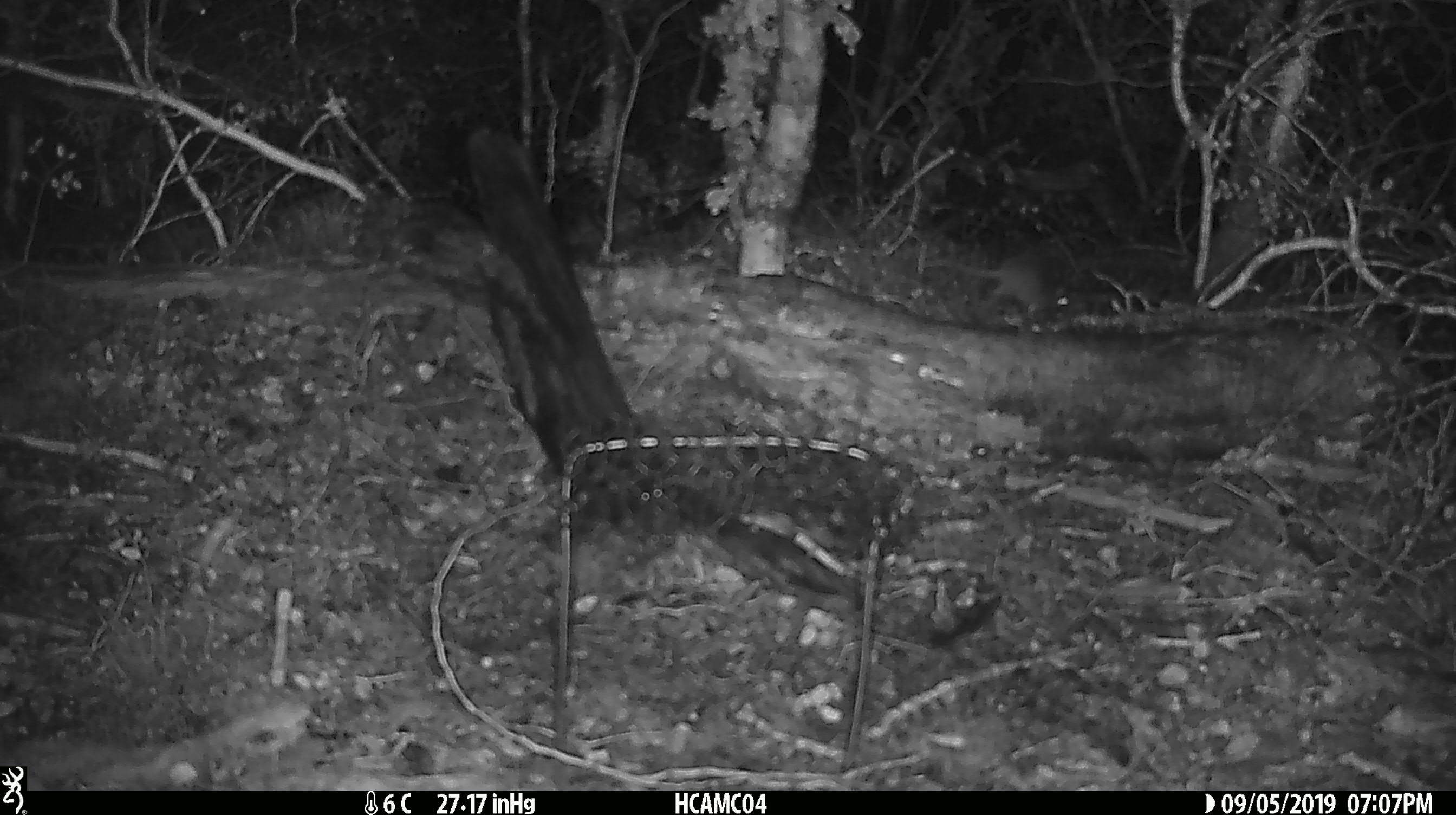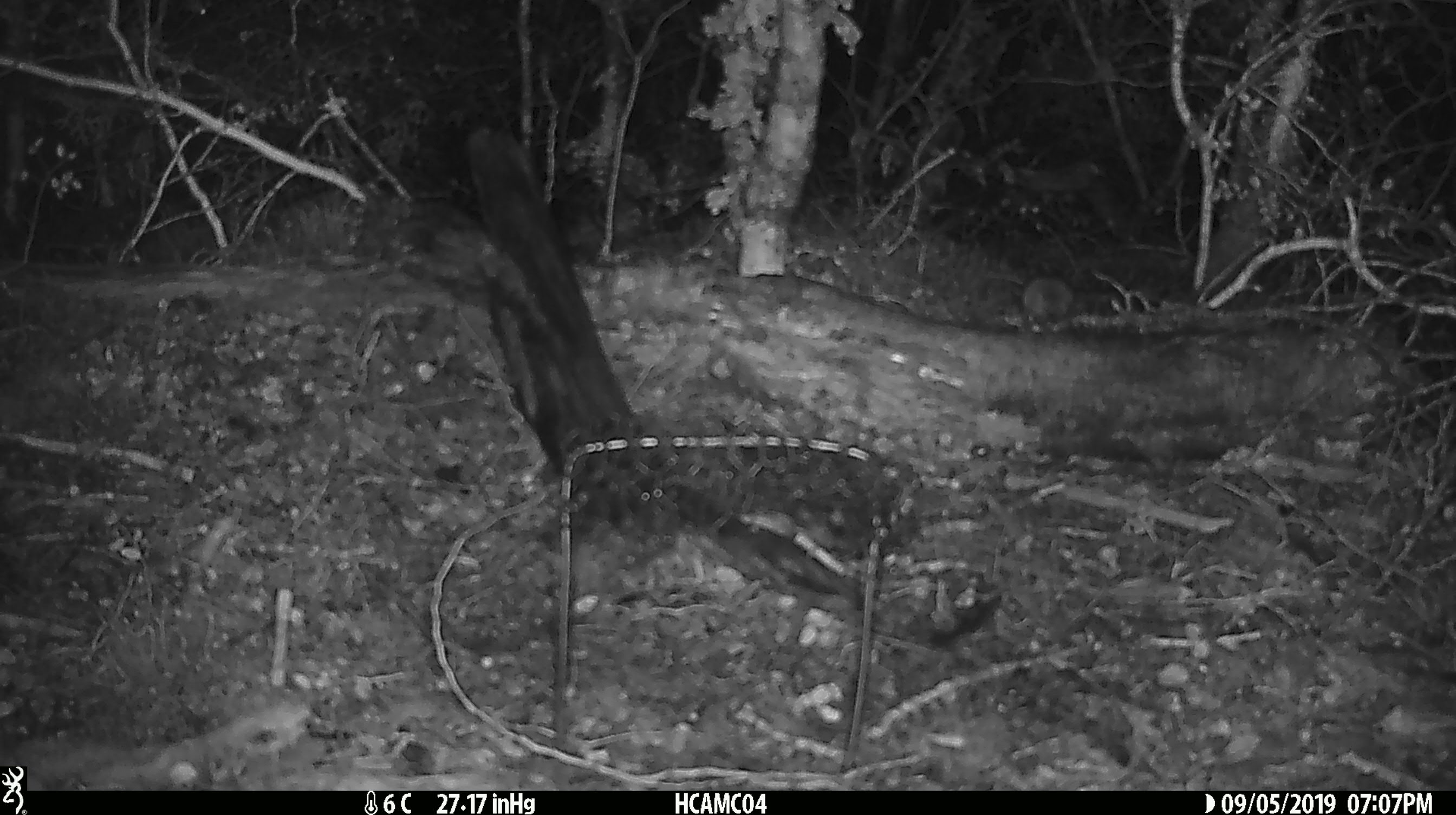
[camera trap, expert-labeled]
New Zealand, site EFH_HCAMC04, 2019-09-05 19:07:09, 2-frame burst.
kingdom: Animalia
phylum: Chordata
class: Mammalia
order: Rodentia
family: Muridae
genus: Mus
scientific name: Mus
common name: mouse